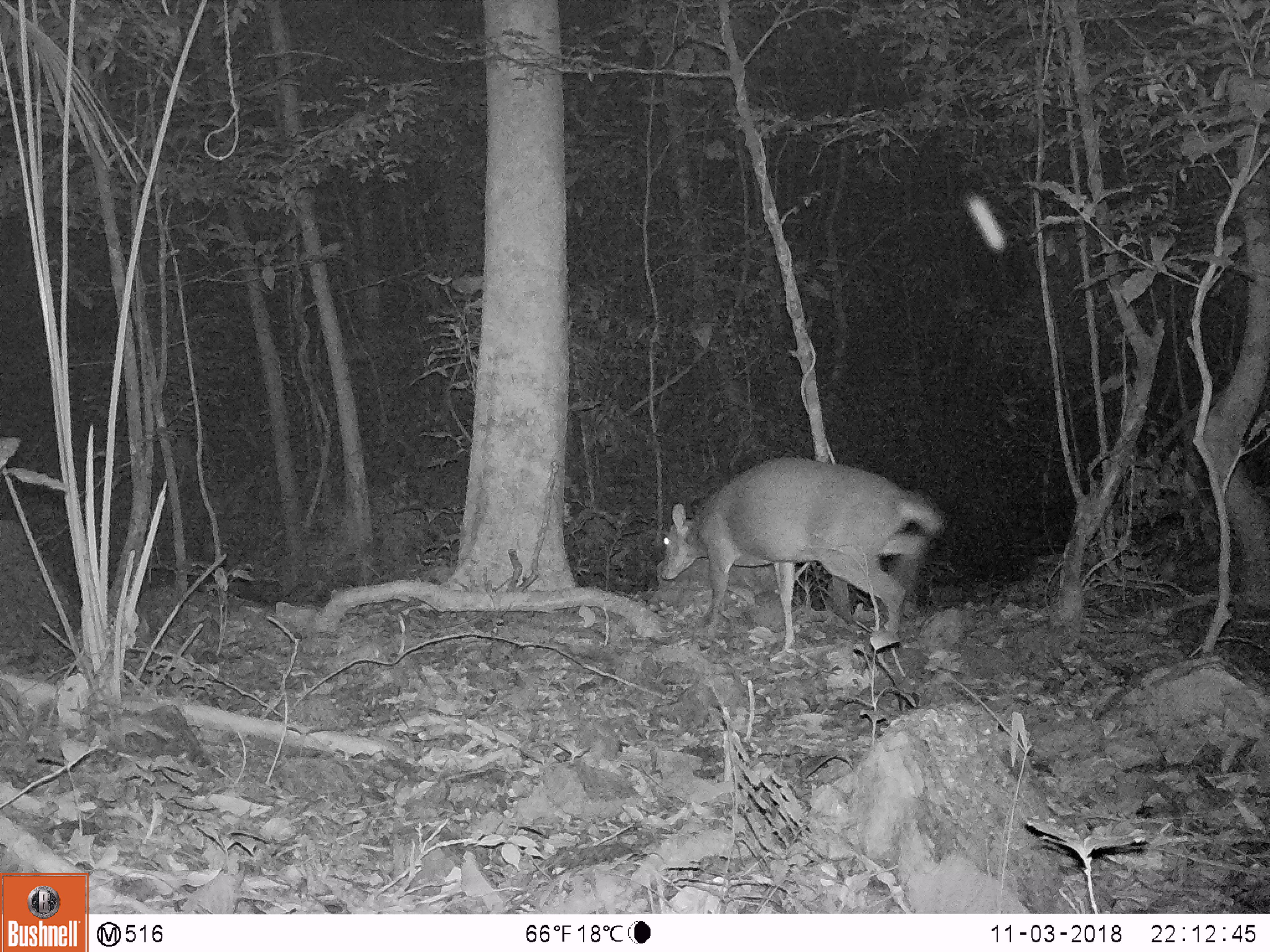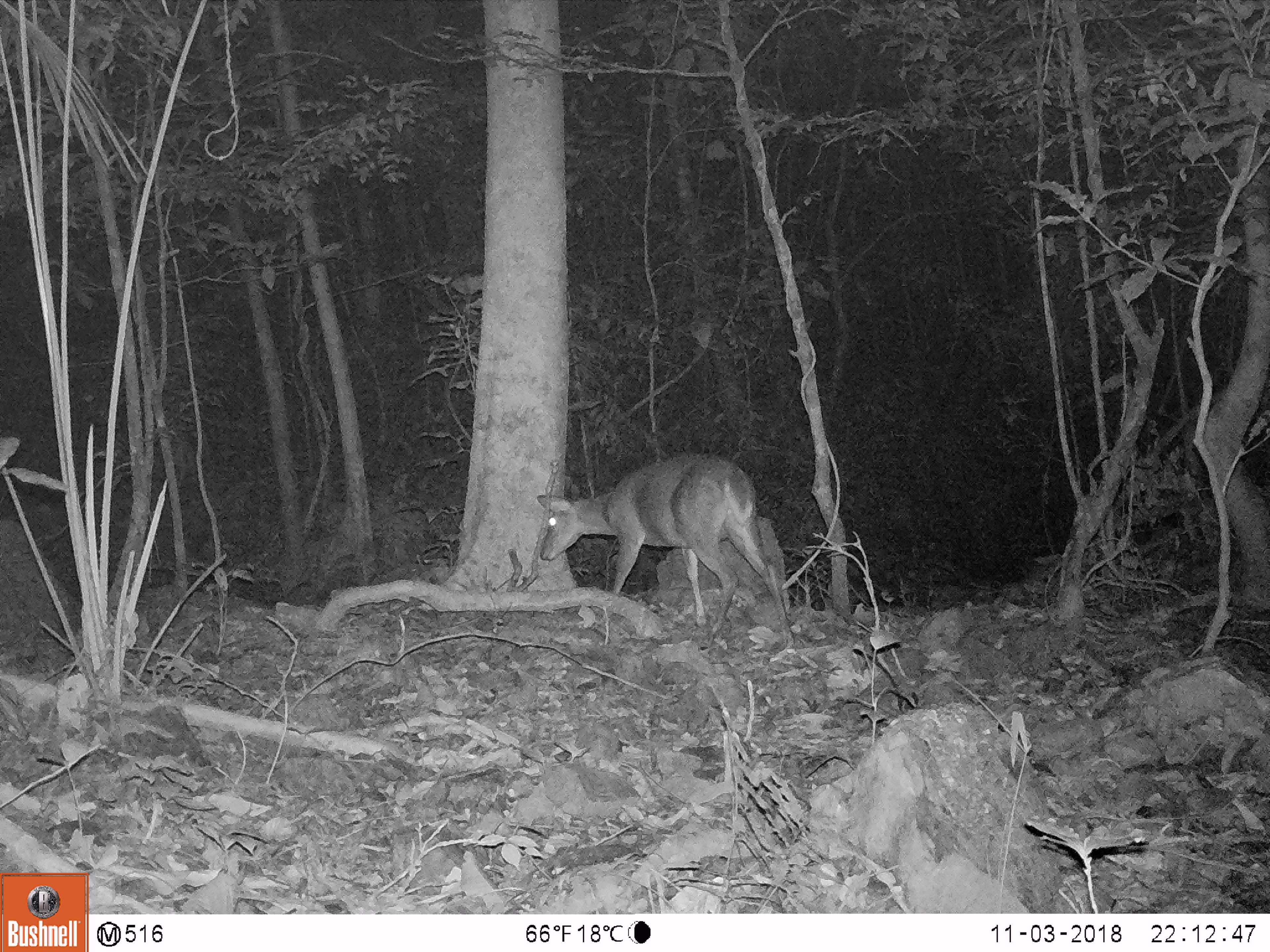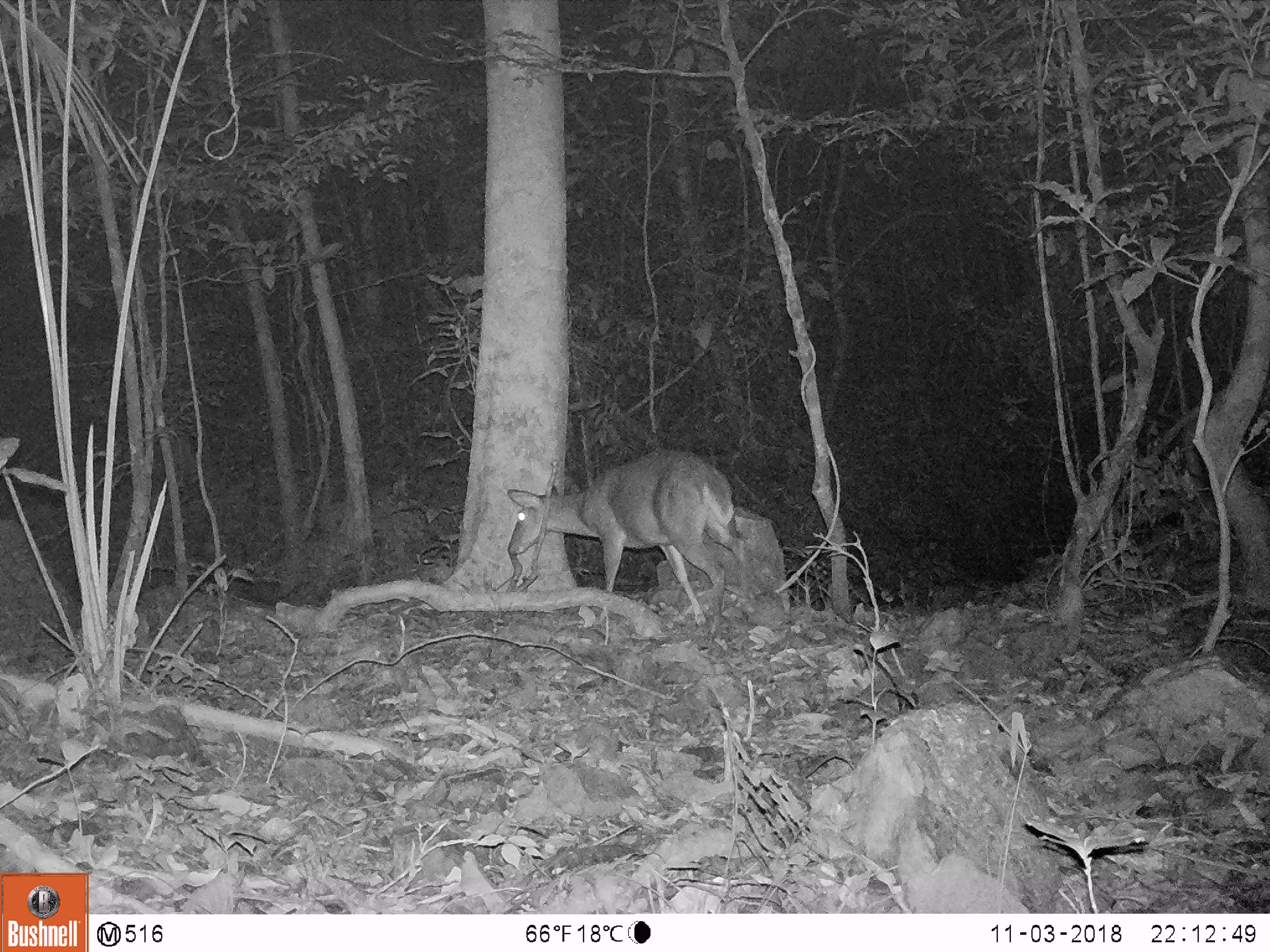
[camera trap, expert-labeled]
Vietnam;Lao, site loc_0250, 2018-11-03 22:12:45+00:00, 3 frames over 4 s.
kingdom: Animalia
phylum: Chordata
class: Mammalia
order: Artiodactyla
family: Cervidae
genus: Muntiacus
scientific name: Muntiacus vuquangensis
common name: large-antlered muntjac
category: large antlered muntjac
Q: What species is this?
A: Large antlered muntjac (large-antlered muntjac) (Muntiacus vuquangensis).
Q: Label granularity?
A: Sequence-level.